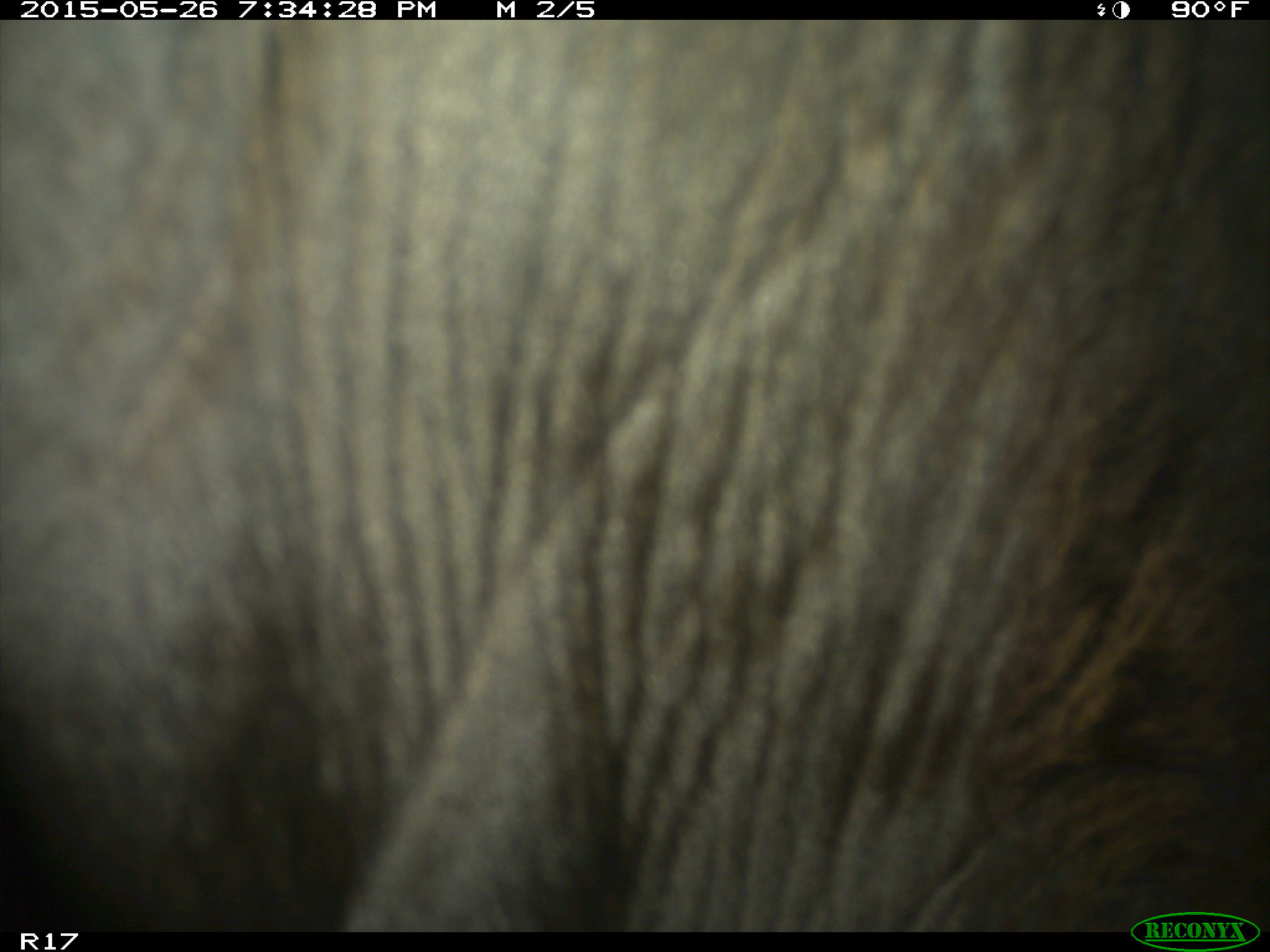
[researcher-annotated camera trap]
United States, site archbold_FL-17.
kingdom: Animalia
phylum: Chordata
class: Mammalia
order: Artiodactyla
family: Bovidae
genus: Bos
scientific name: Bos taurus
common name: domestic cow